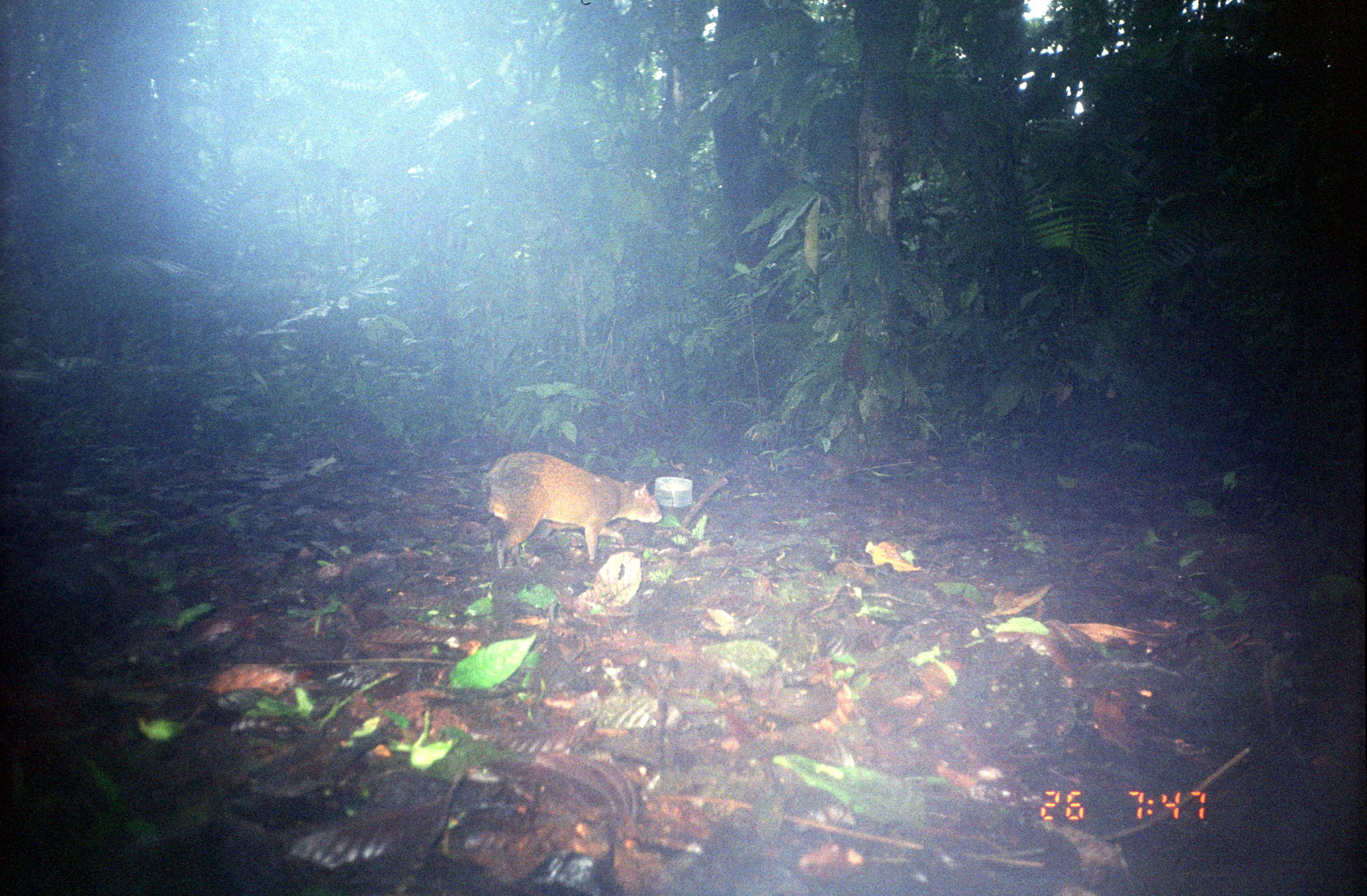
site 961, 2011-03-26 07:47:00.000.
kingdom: Animalia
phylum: Chordata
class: Mammalia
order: Rodentia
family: Dasyproctidae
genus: Dasyprocta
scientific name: Dasyprocta punctata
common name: central american agouti